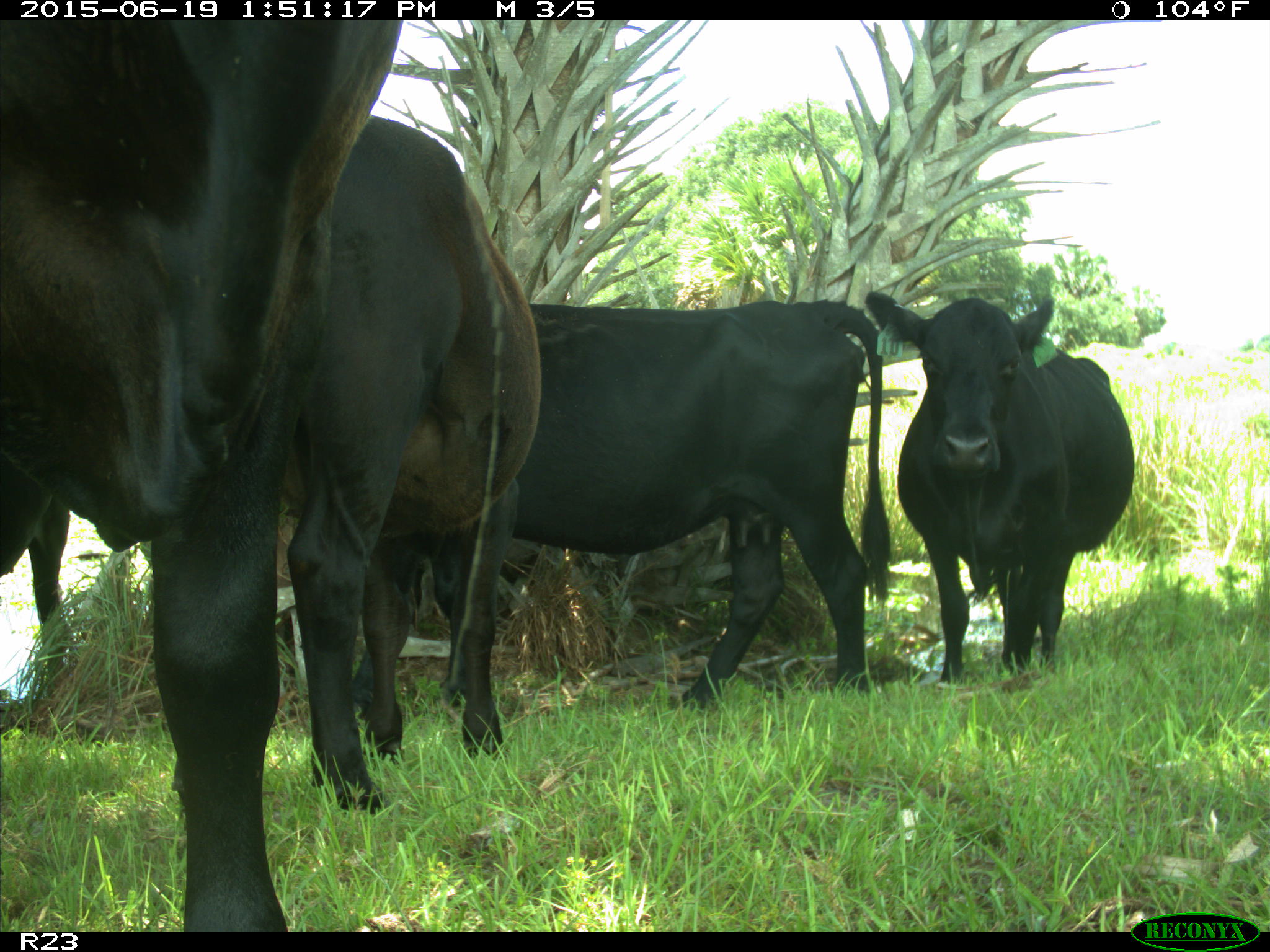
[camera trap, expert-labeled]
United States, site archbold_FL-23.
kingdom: Animalia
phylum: Chordata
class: Mammalia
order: Artiodactyla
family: Suidae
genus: Sus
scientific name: Sus scrofa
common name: wild boar